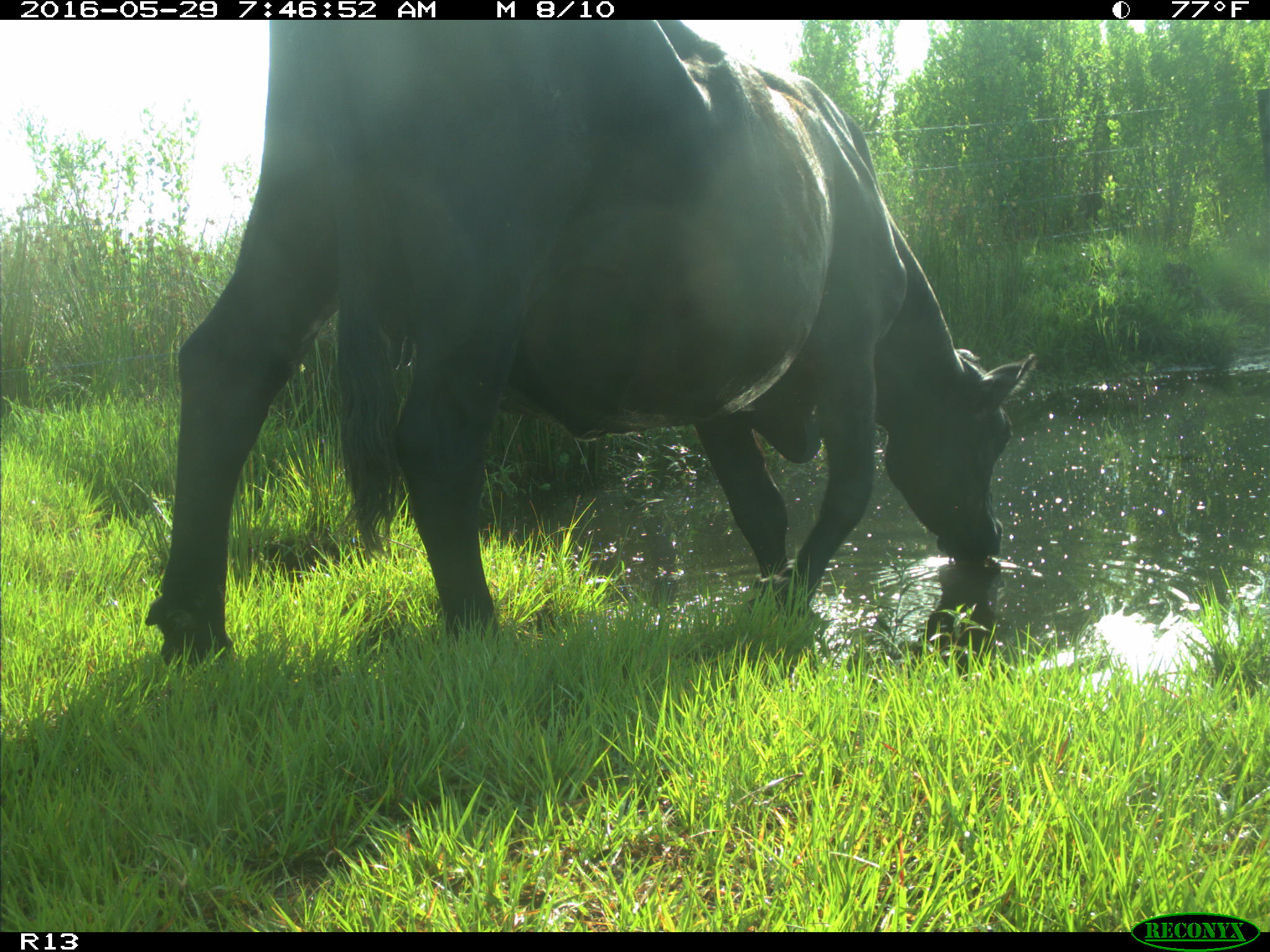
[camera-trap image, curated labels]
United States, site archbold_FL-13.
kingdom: Animalia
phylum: Chordata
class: Mammalia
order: Artiodactyla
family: Bovidae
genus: Bos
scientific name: Bos taurus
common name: domestic cow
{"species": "Bos taurus (domestic cow)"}